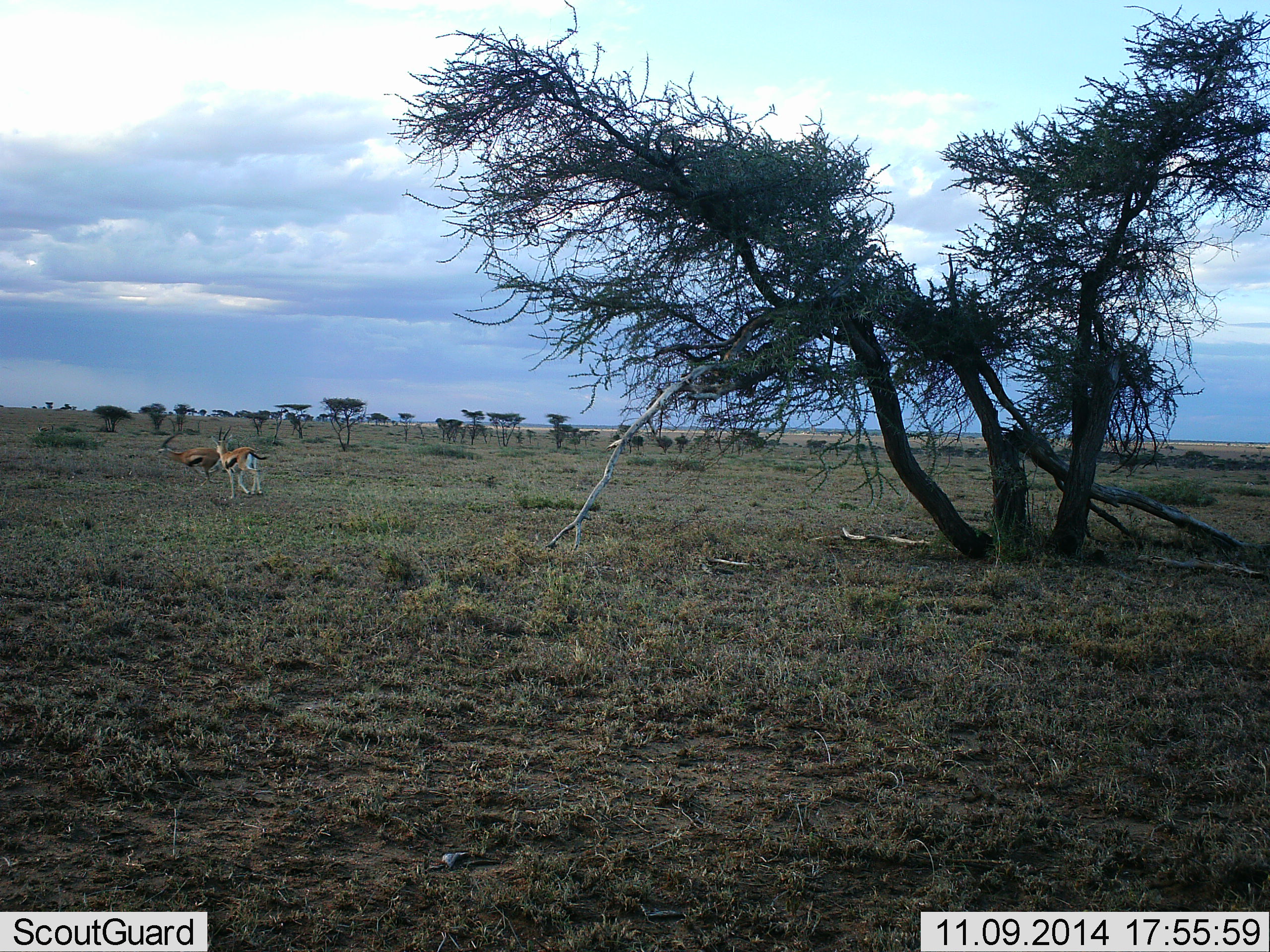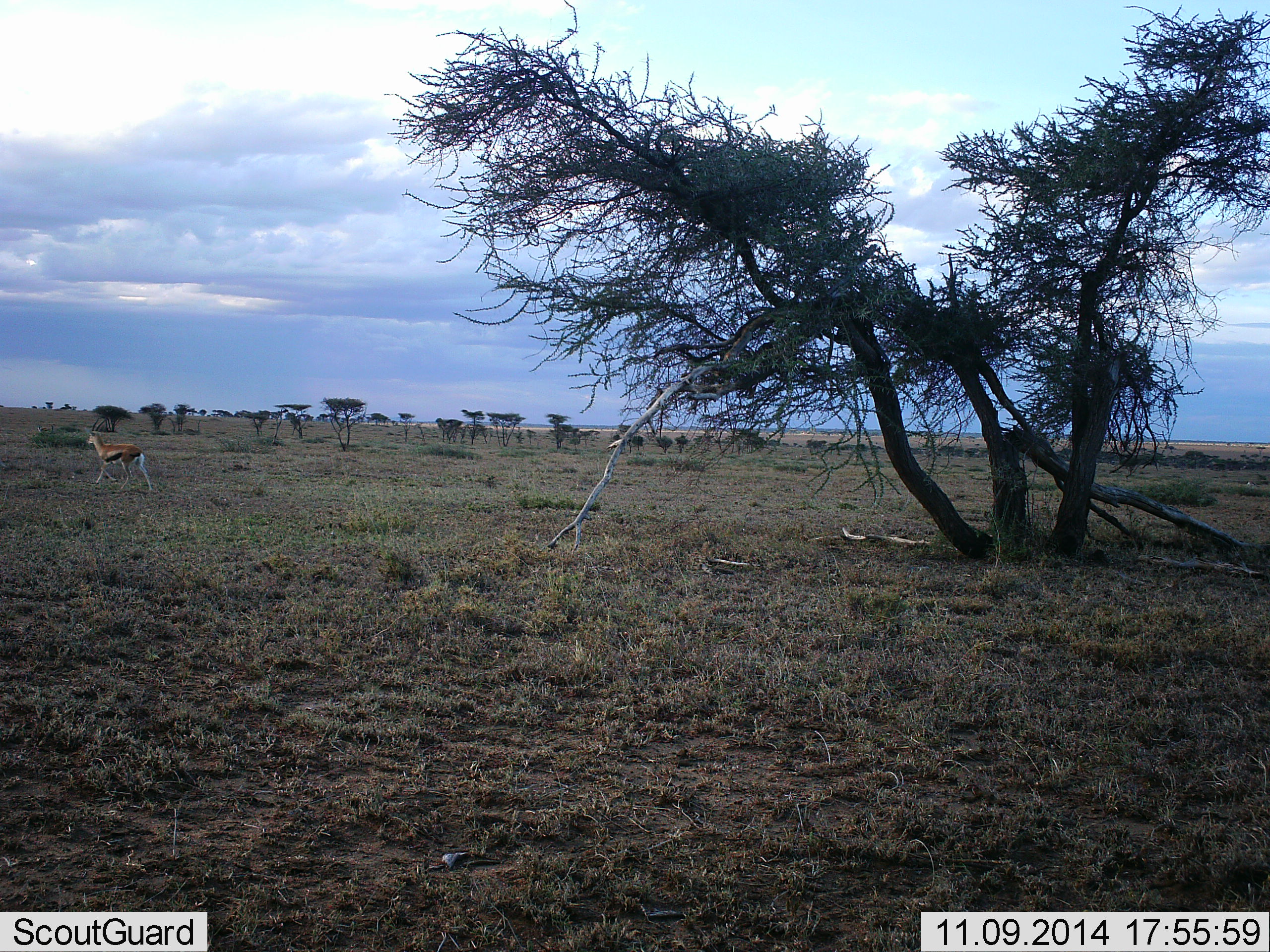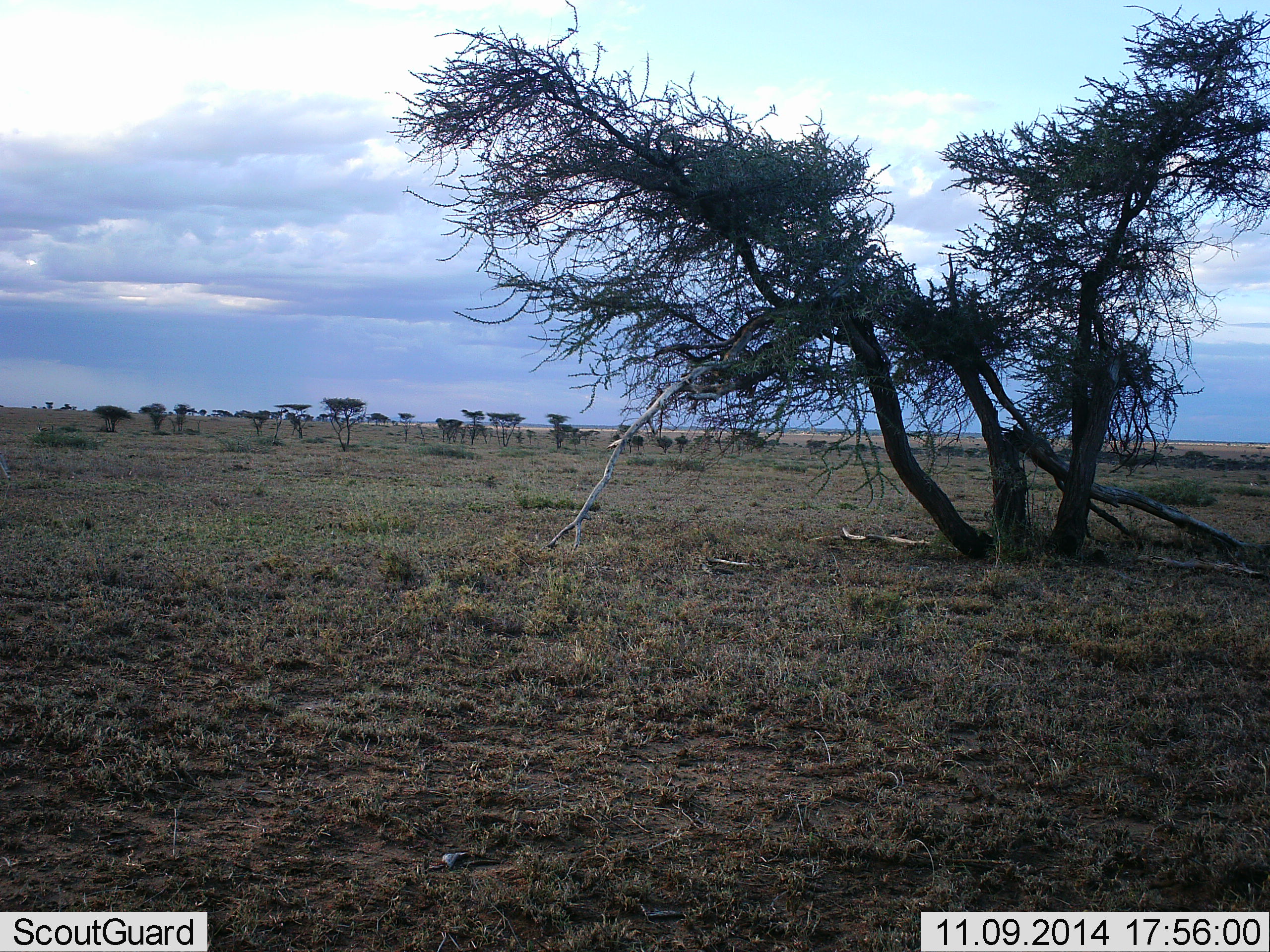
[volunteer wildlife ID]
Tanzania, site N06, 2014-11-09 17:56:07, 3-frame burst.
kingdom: Animalia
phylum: Chordata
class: Mammalia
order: Artiodactyla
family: Bovidae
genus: Eudorcas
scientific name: Eudorcas thomsonii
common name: thomson's gazelle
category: gazellethomsons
Gazellethomsons (thomson's gazelle) (Eudorcas thomsonii), count 2. Behavior (volunteer vote fractions): standing 0%, resting 0%, moving 100%, interacting 0%. Young present (vote fraction): 0%. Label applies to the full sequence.